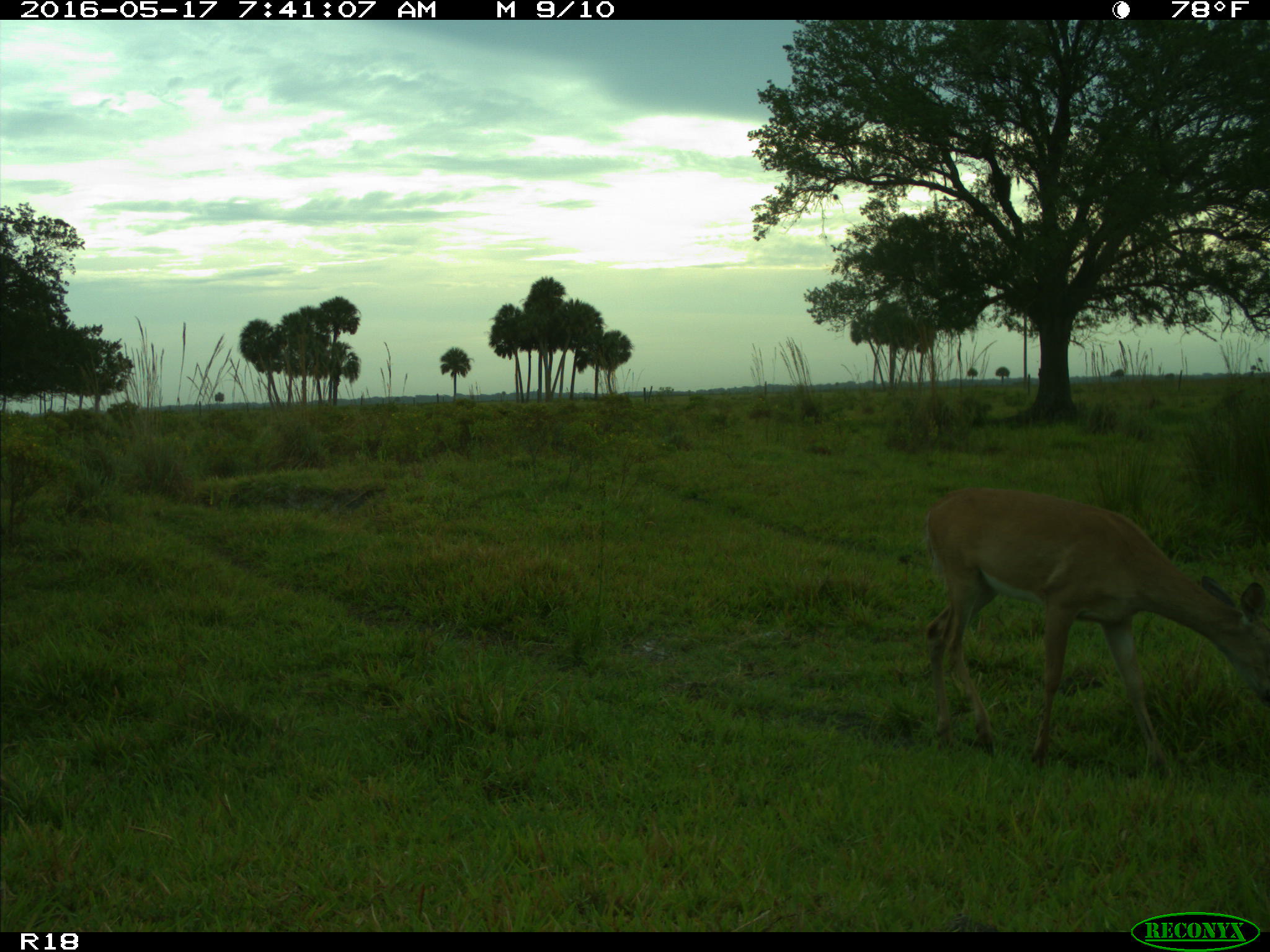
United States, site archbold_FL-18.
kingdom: Animalia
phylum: Chordata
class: Mammalia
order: Artiodactyla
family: Cervidae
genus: Odocoileus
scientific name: Odocoileus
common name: deer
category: unidentified deer